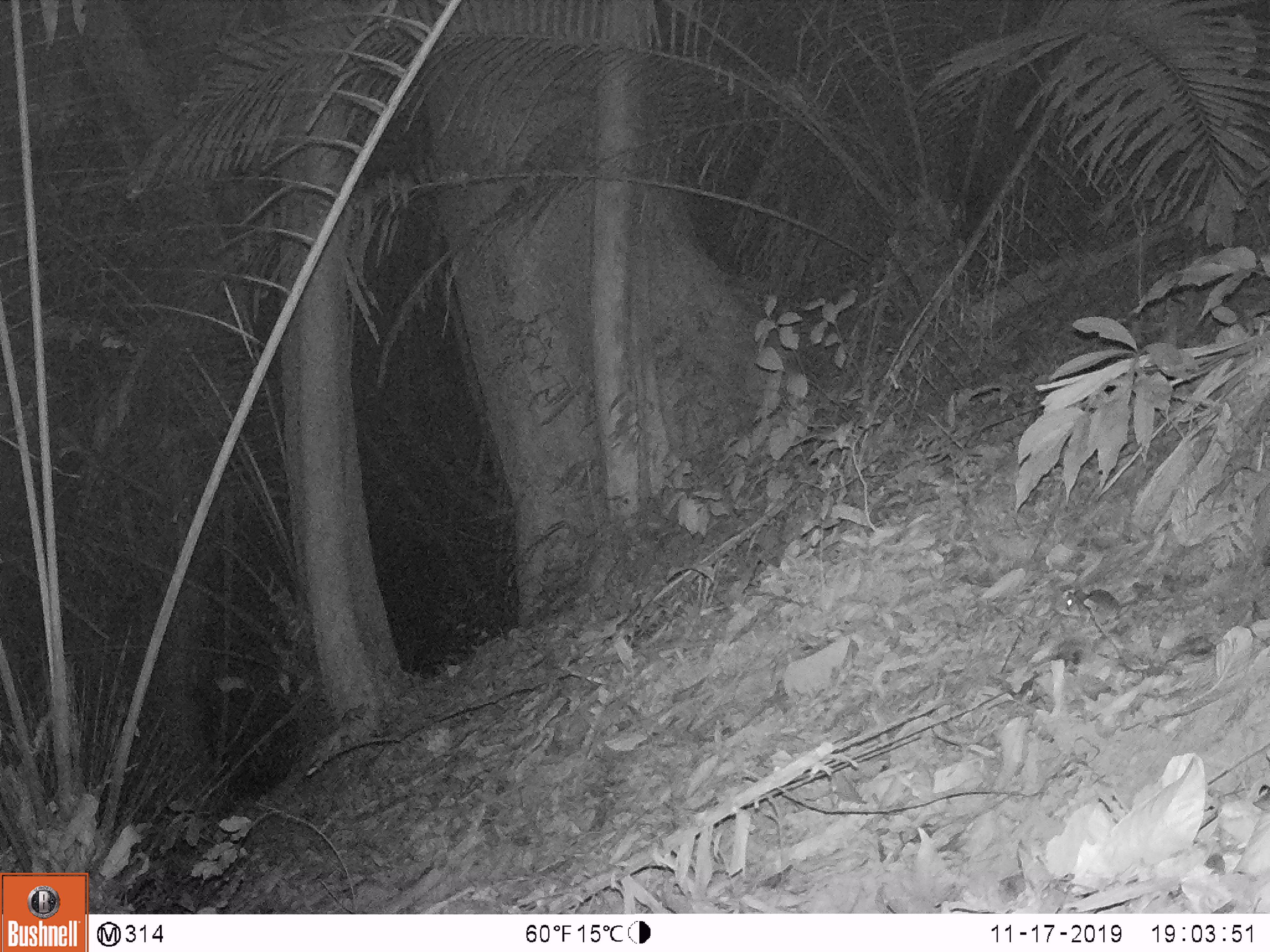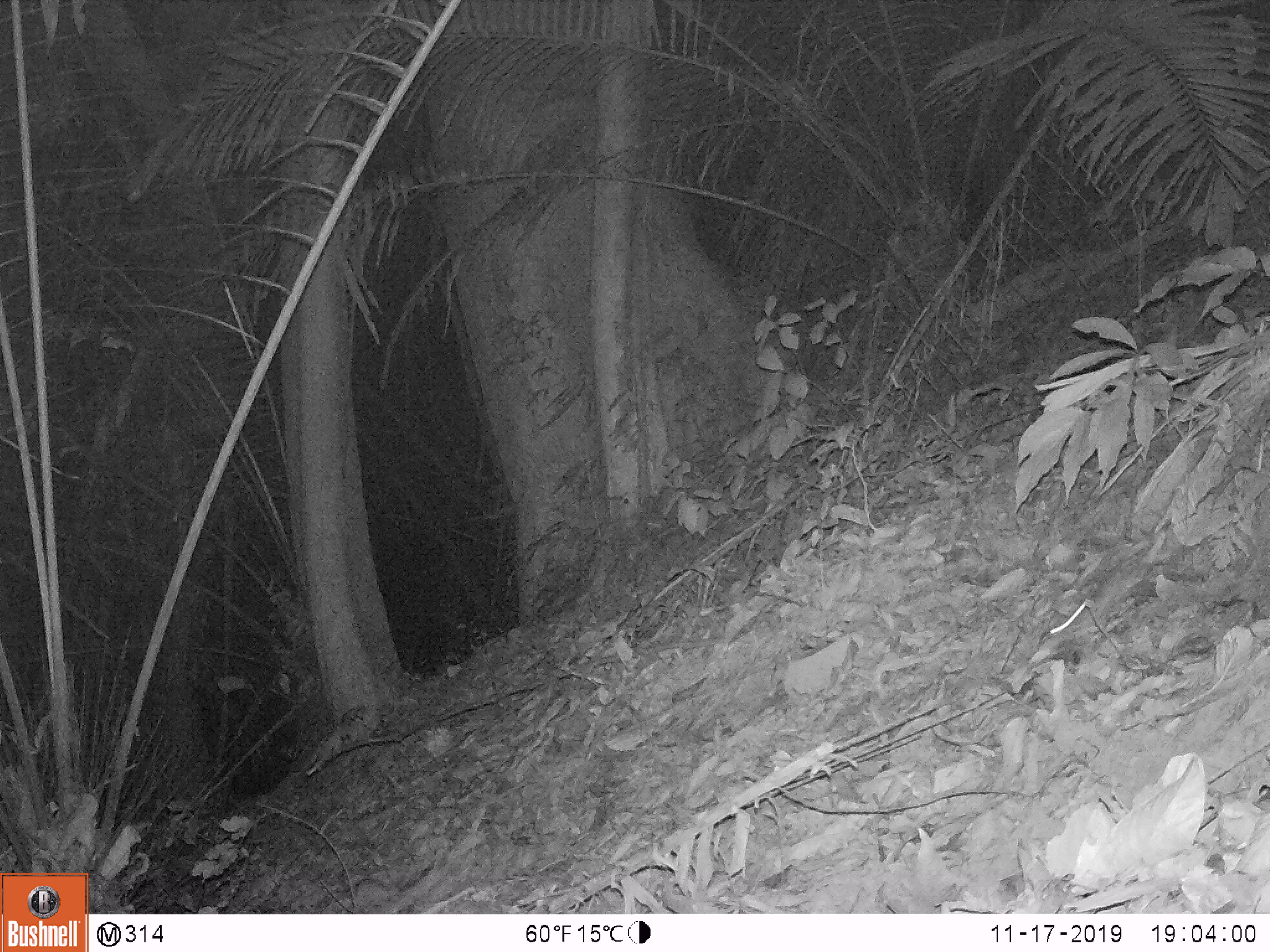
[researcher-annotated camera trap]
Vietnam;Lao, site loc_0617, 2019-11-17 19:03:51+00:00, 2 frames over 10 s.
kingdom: Animalia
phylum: Chordata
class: Mammalia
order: Rodentia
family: Muridae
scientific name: Muridae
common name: old-world mice and rats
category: unidentified murid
Unidentified murid (old-world mice and rats) (Muridae). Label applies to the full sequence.